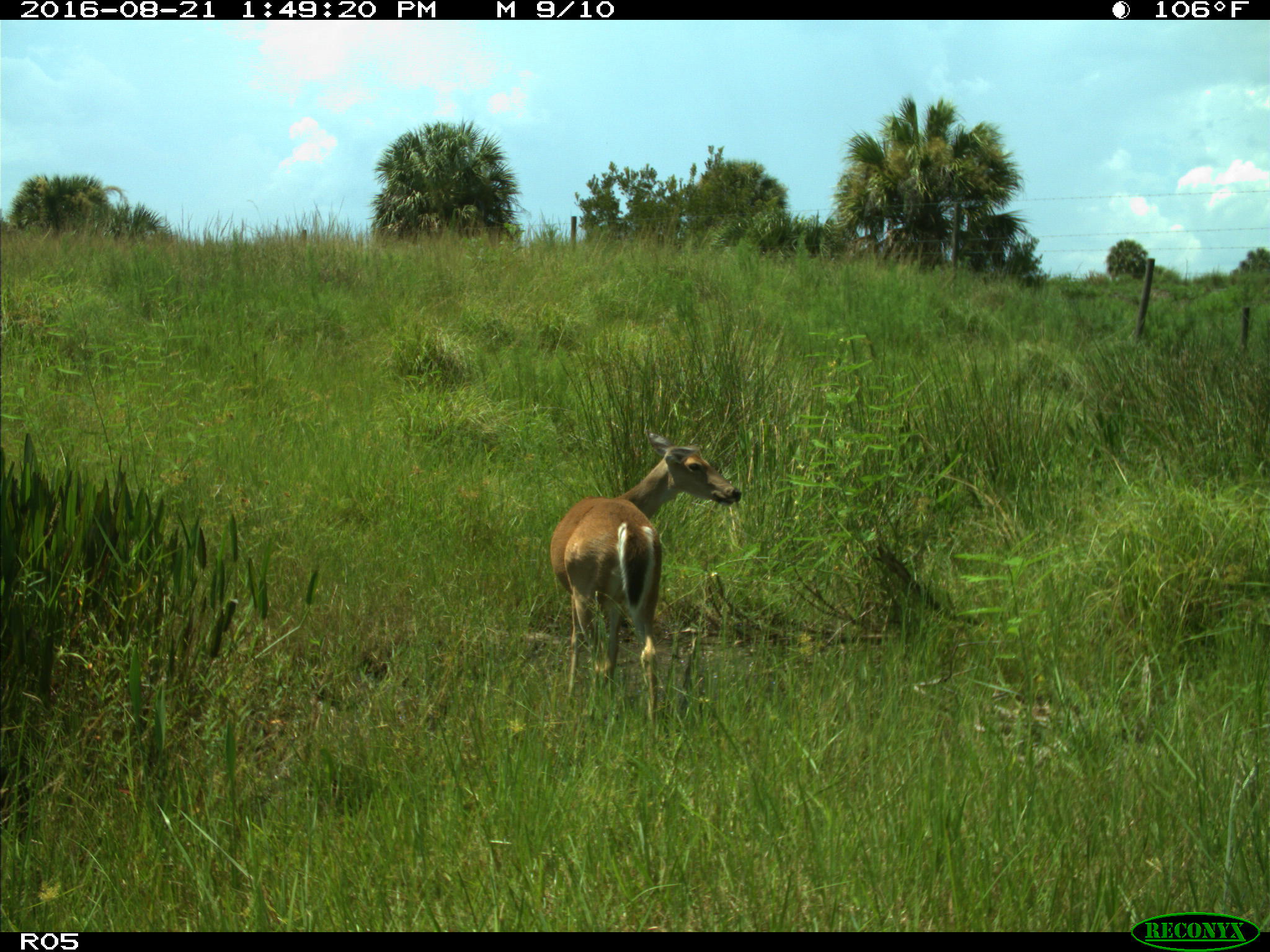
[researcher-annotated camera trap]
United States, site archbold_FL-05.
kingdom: Animalia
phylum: Chordata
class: Mammalia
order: Artiodactyla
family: Cervidae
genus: Odocoileus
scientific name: Odocoileus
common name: deer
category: unidentified deer